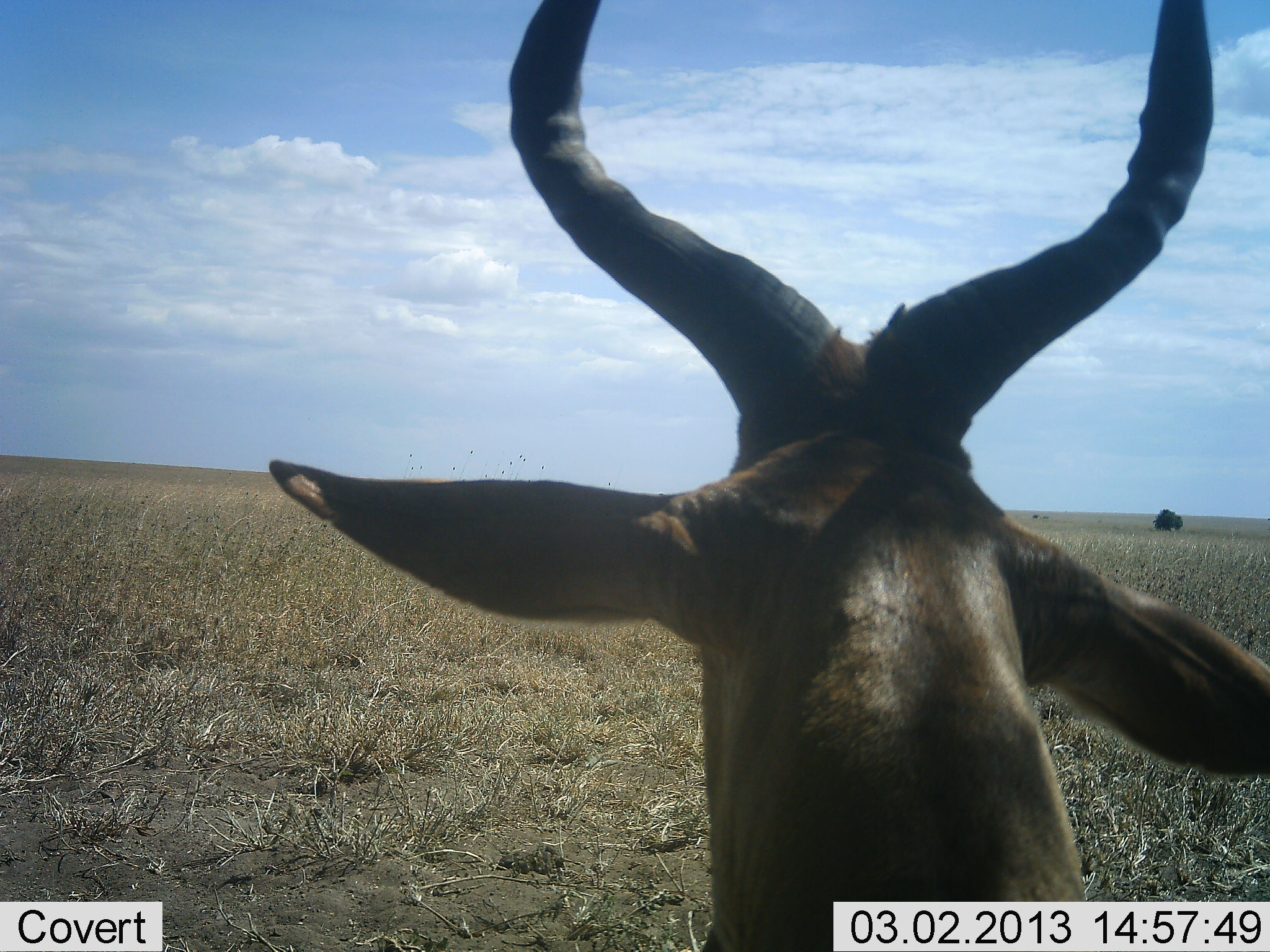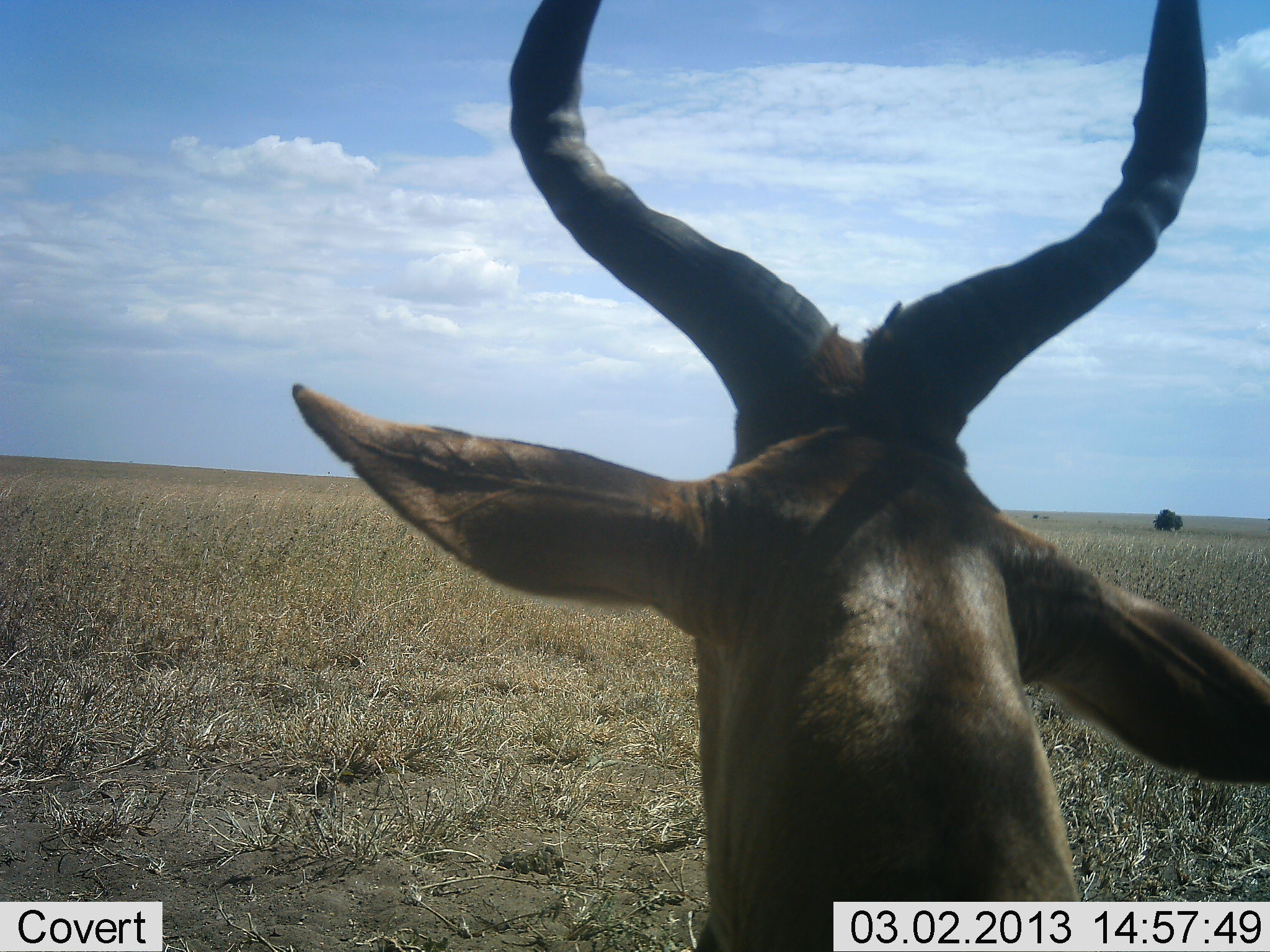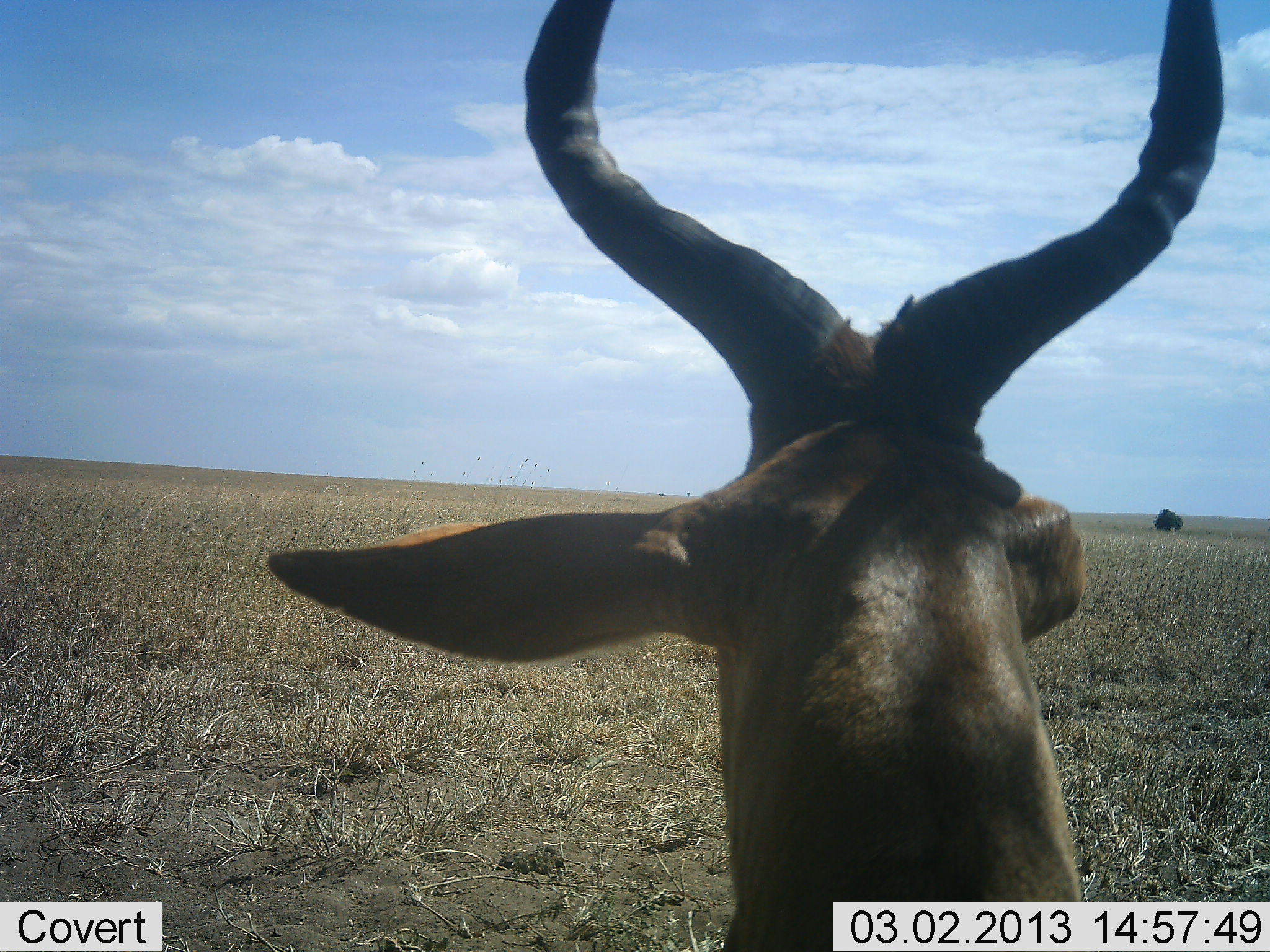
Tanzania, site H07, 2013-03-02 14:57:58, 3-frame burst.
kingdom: Animalia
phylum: Chordata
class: Mammalia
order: Artiodactyla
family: Bovidae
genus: Alcelaphus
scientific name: Alcelaphus buselaphus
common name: hartebeest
Hartebeest (Alcelaphus buselaphus), count 1. Behavior (volunteer vote fractions): standing 74%, resting 26%, moving 0%, interacting 0%. Young present (vote fraction): 0%. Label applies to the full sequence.